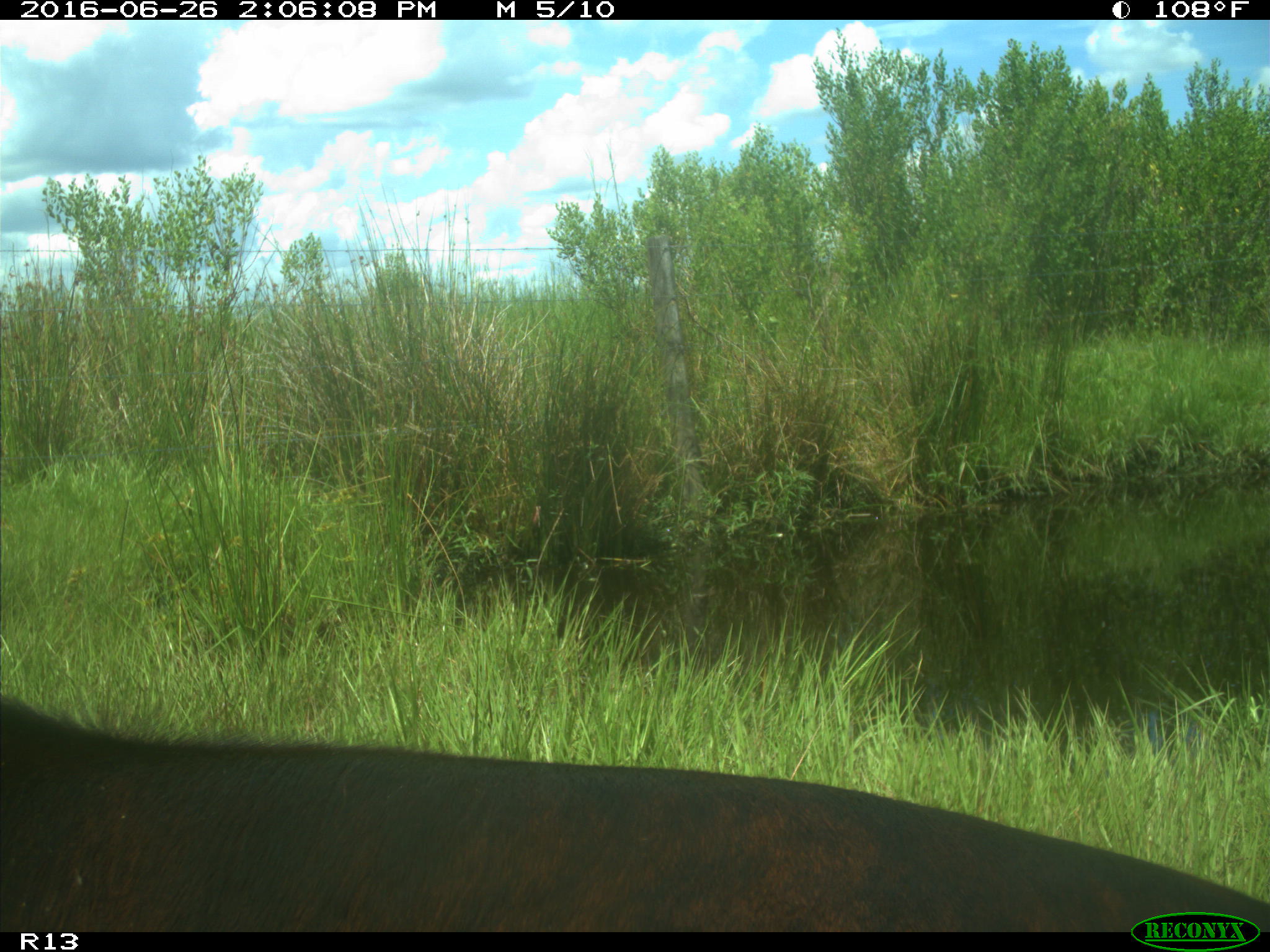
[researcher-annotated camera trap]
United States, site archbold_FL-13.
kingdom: Animalia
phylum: Chordata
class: Mammalia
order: Artiodactyla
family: Bovidae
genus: Bos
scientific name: Bos taurus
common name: domestic cow